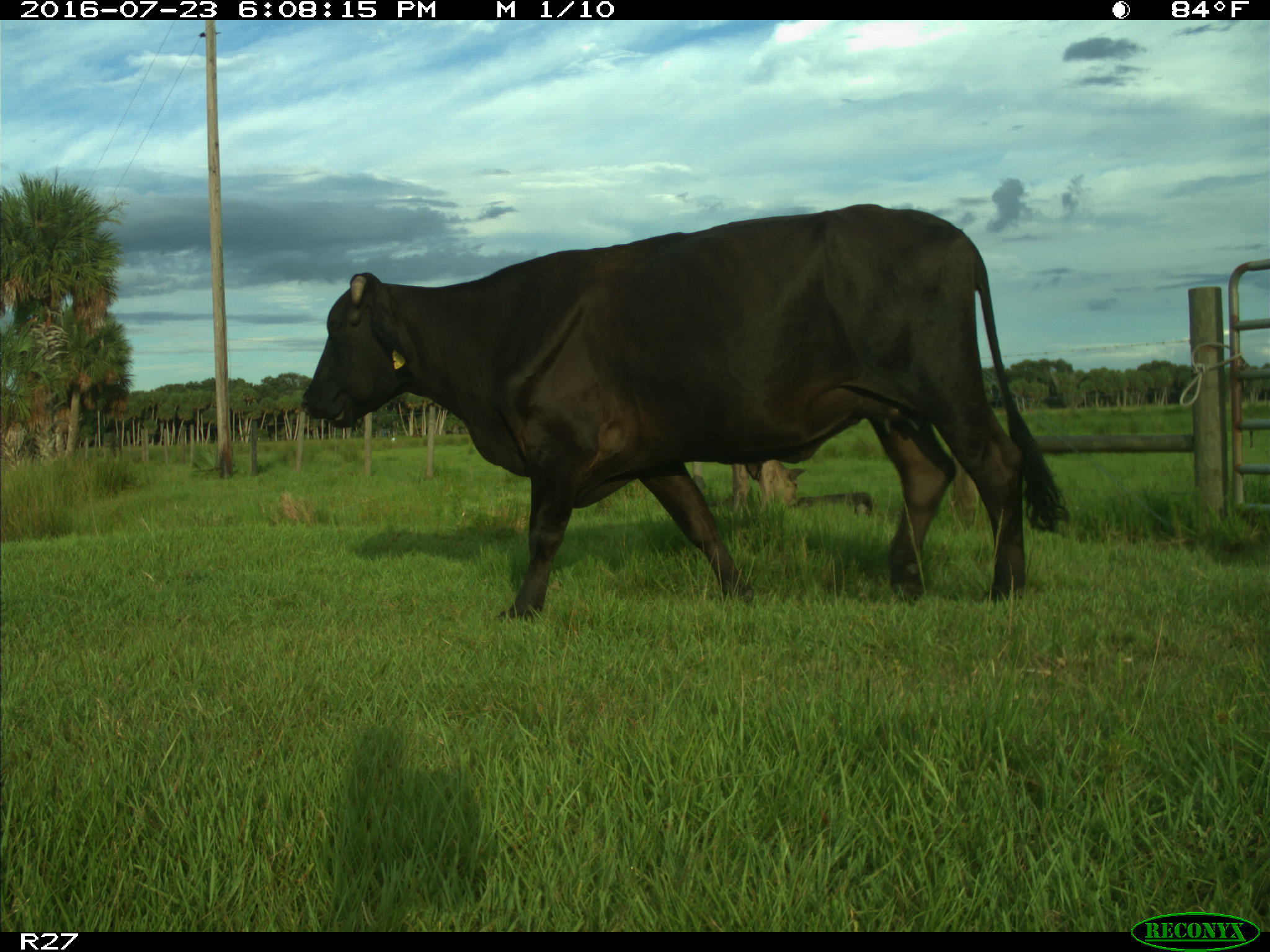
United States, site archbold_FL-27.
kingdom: Animalia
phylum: Chordata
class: Mammalia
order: Artiodactyla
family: Bovidae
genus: Bos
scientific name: Bos taurus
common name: domestic cow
Bos taurus (domestic cow).